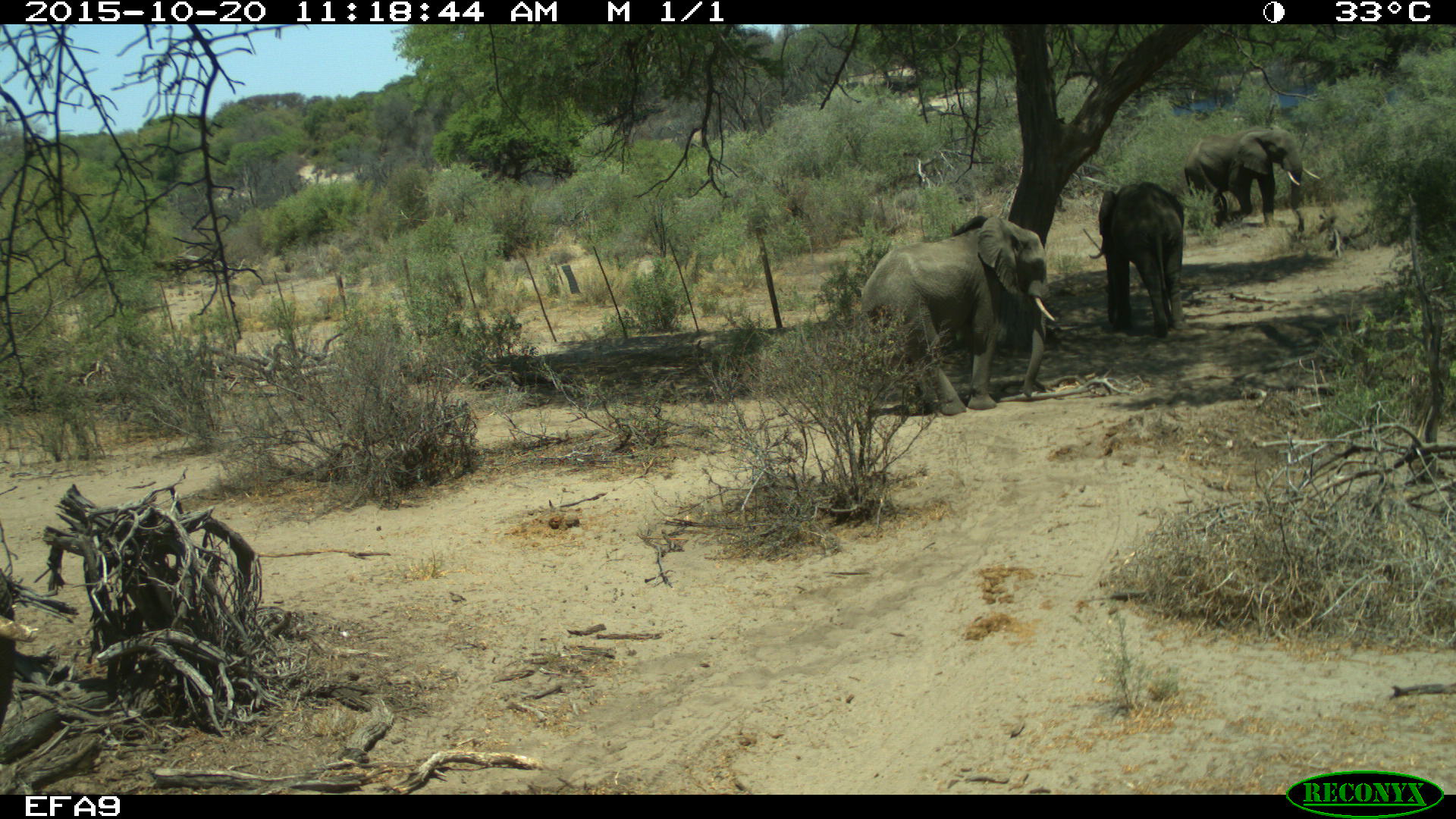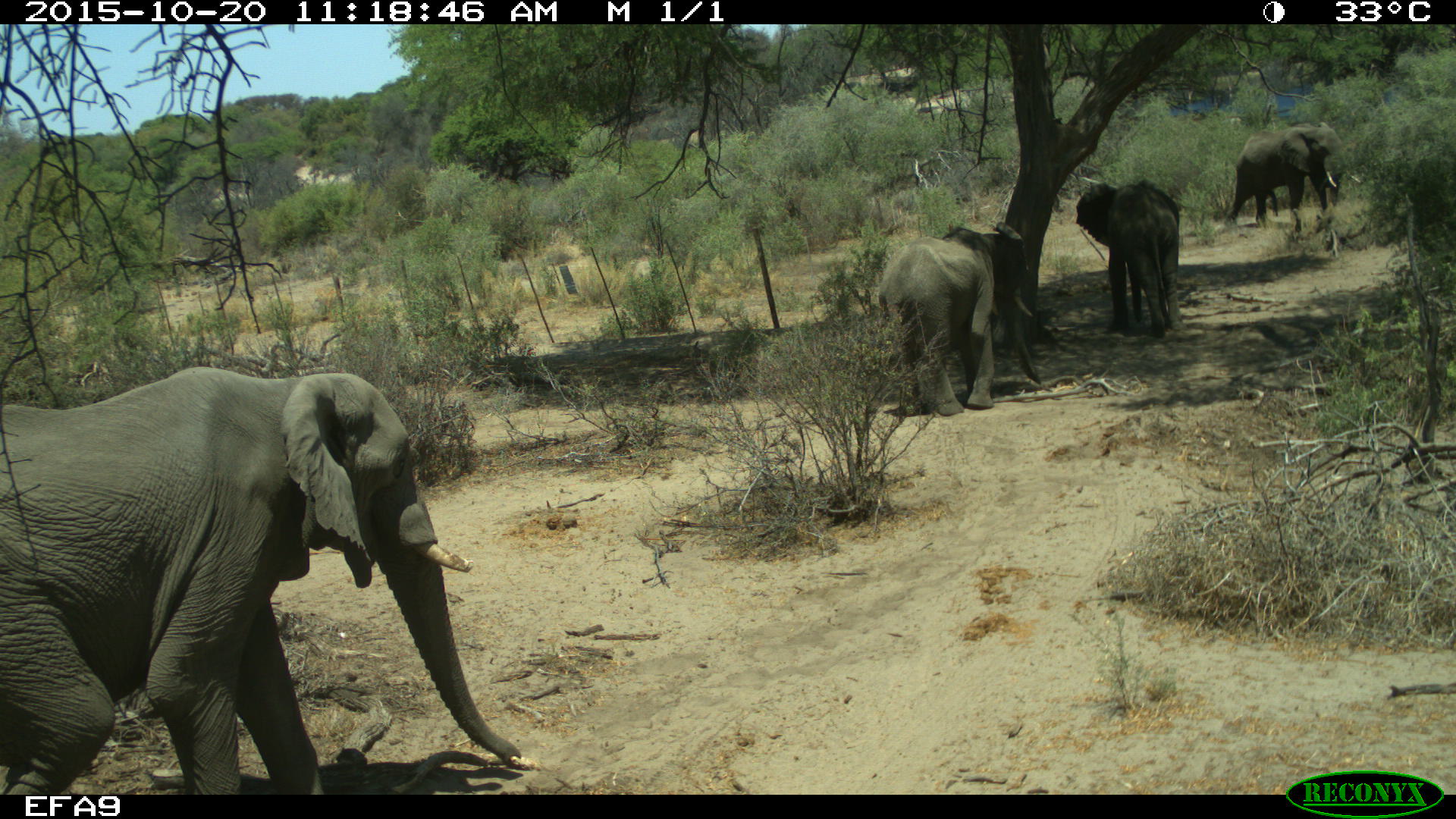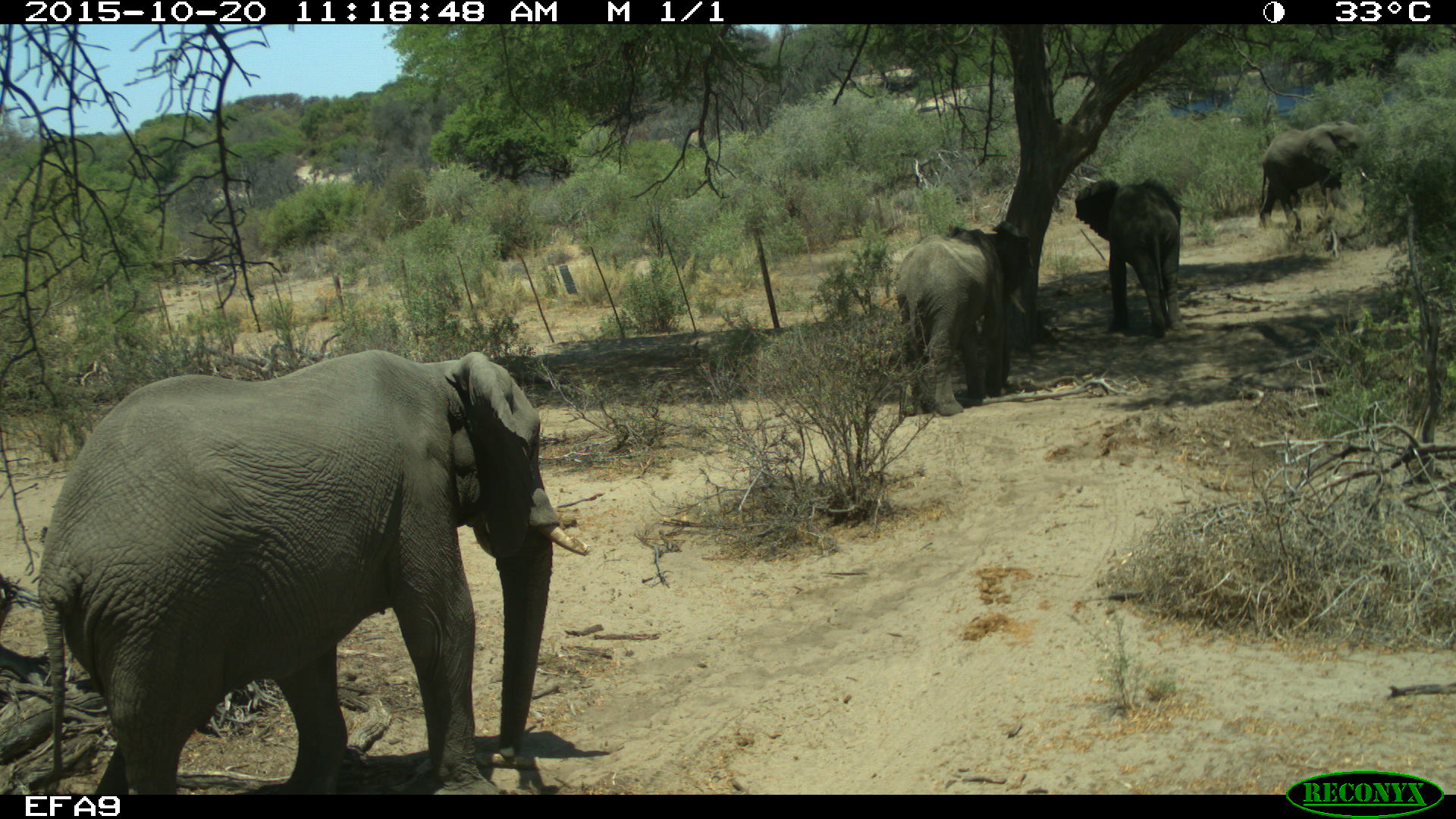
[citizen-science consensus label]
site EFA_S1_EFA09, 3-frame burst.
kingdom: Animalia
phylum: Chordata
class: Mammalia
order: Proboscidea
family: Elephantidae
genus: Loxodonta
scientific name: Loxodonta africana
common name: african bush elephant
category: elephant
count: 4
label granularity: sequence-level